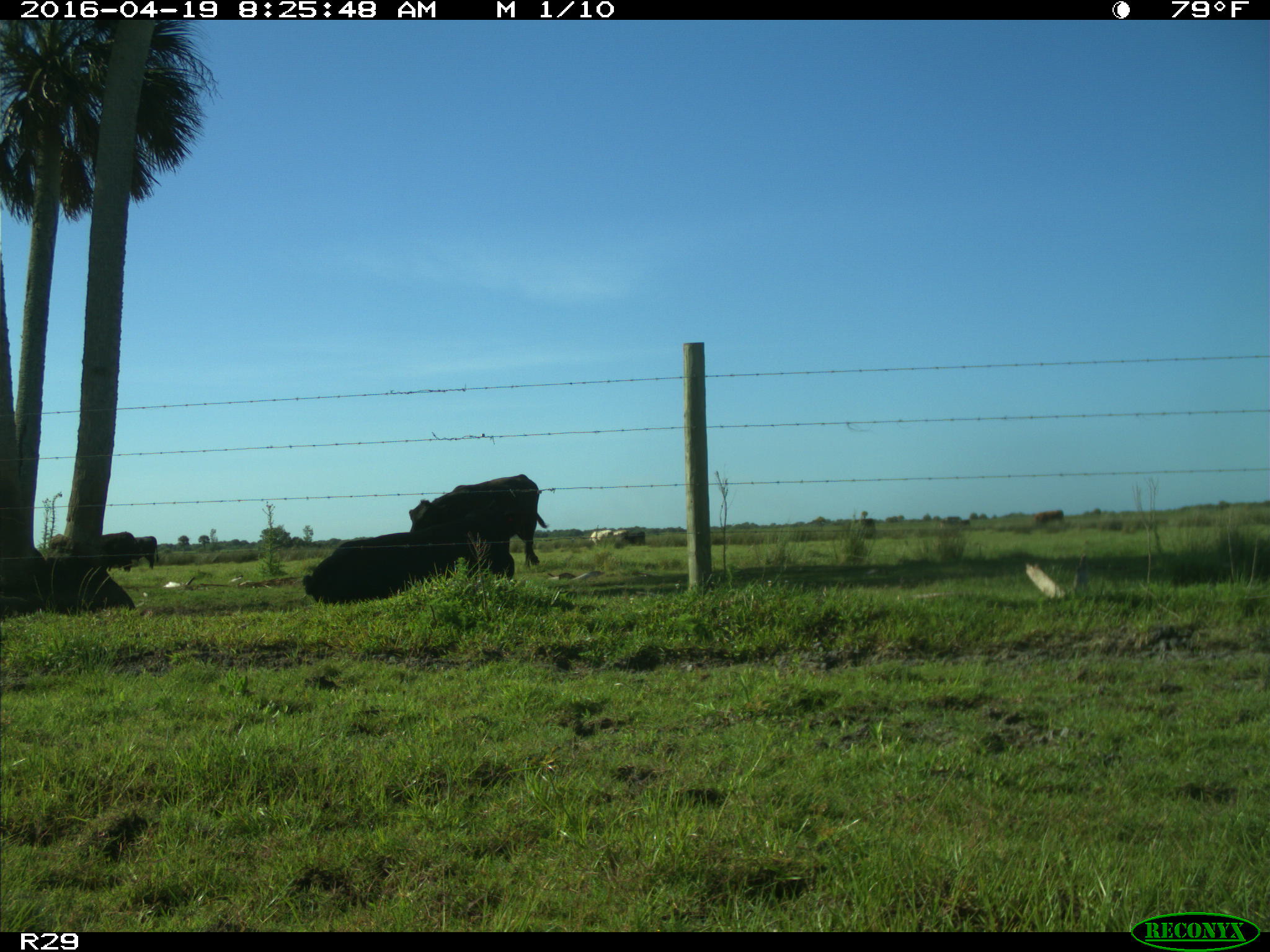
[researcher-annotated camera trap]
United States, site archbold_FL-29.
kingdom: Animalia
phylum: Chordata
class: Mammalia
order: Artiodactyla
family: Bovidae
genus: Bos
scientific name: Bos taurus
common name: domestic cow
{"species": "Bos taurus (domestic cow)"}